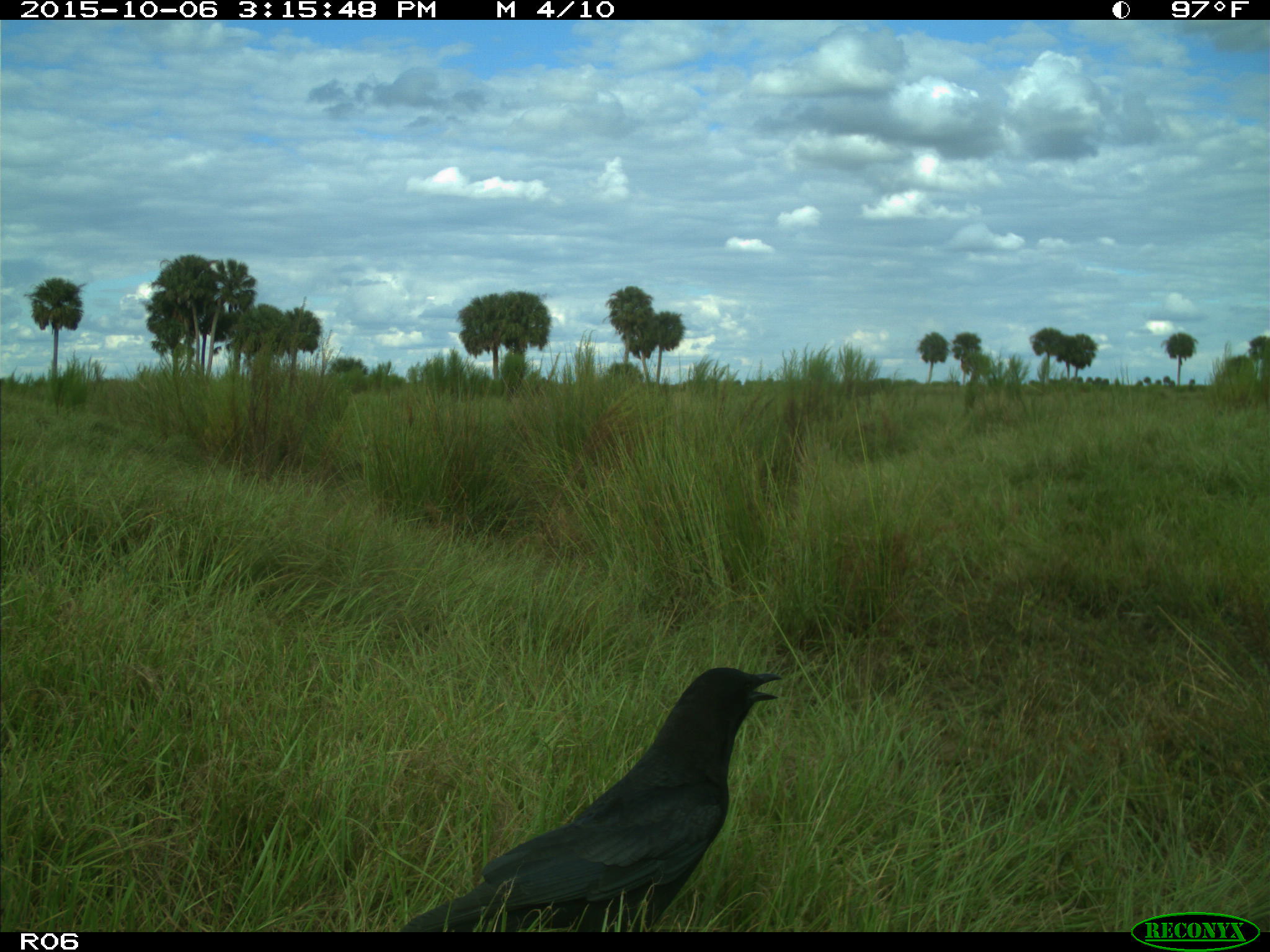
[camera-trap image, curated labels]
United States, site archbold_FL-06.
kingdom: Animalia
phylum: Chordata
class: Aves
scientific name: Aves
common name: birds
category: unidentified bird